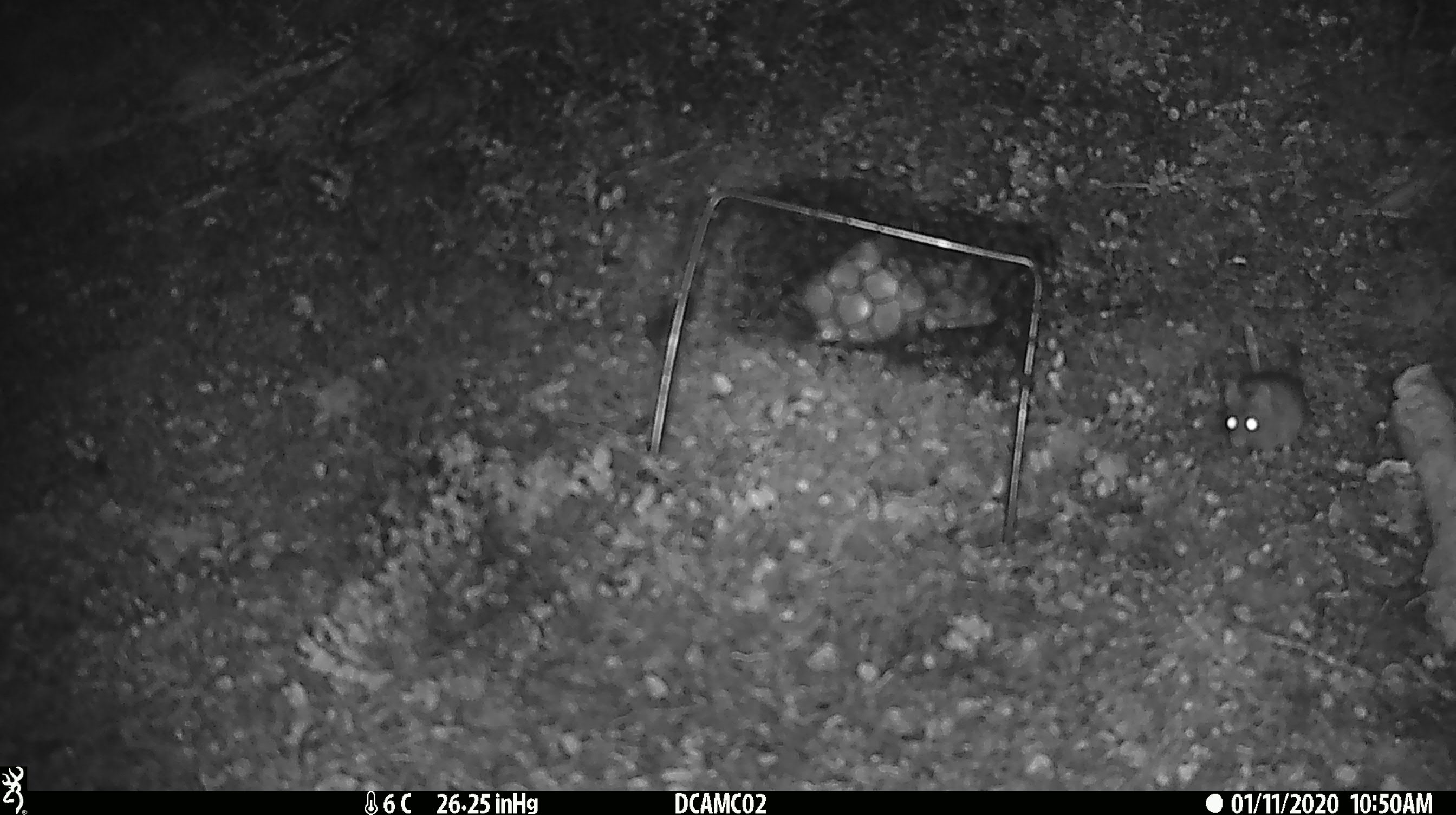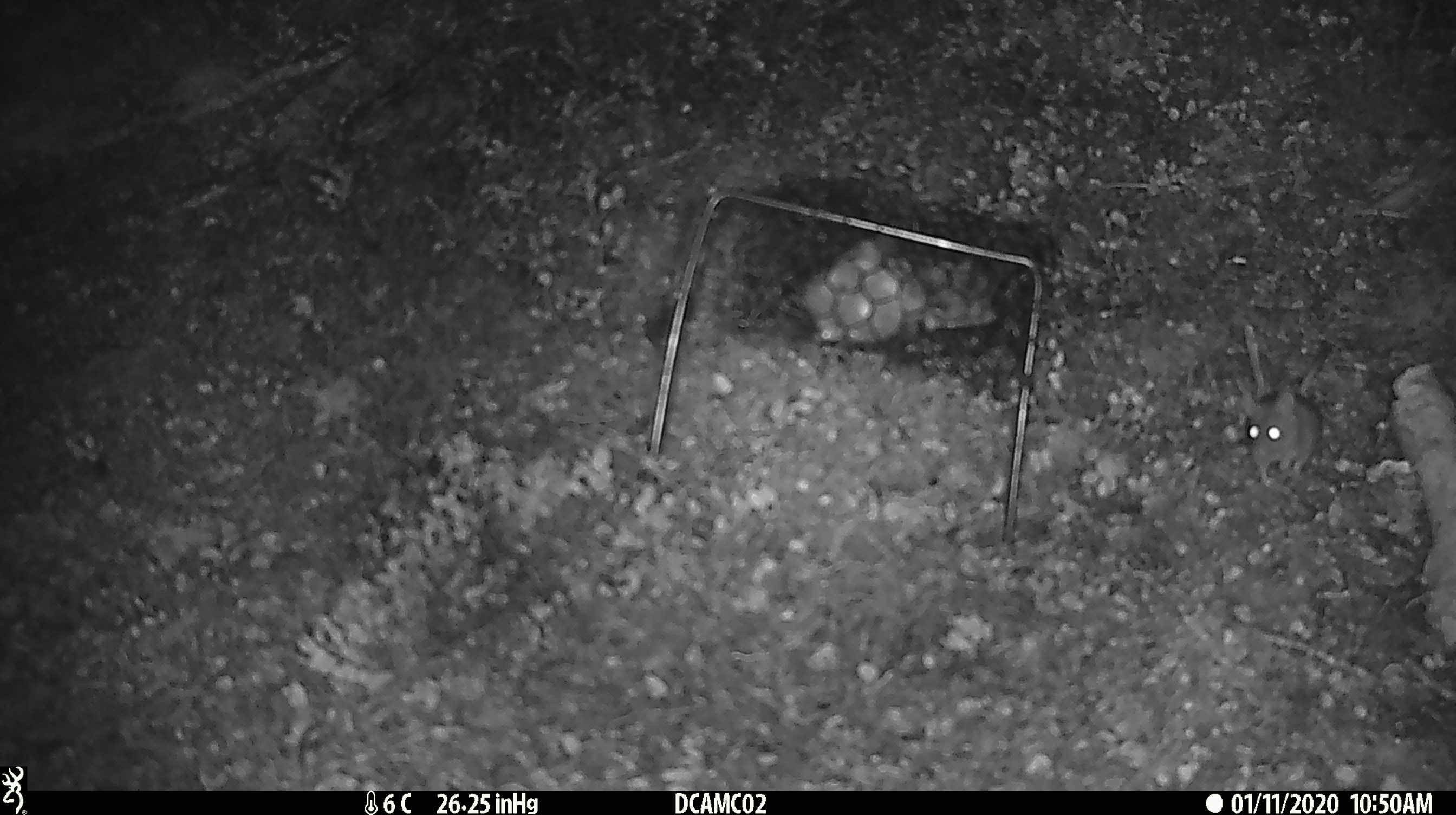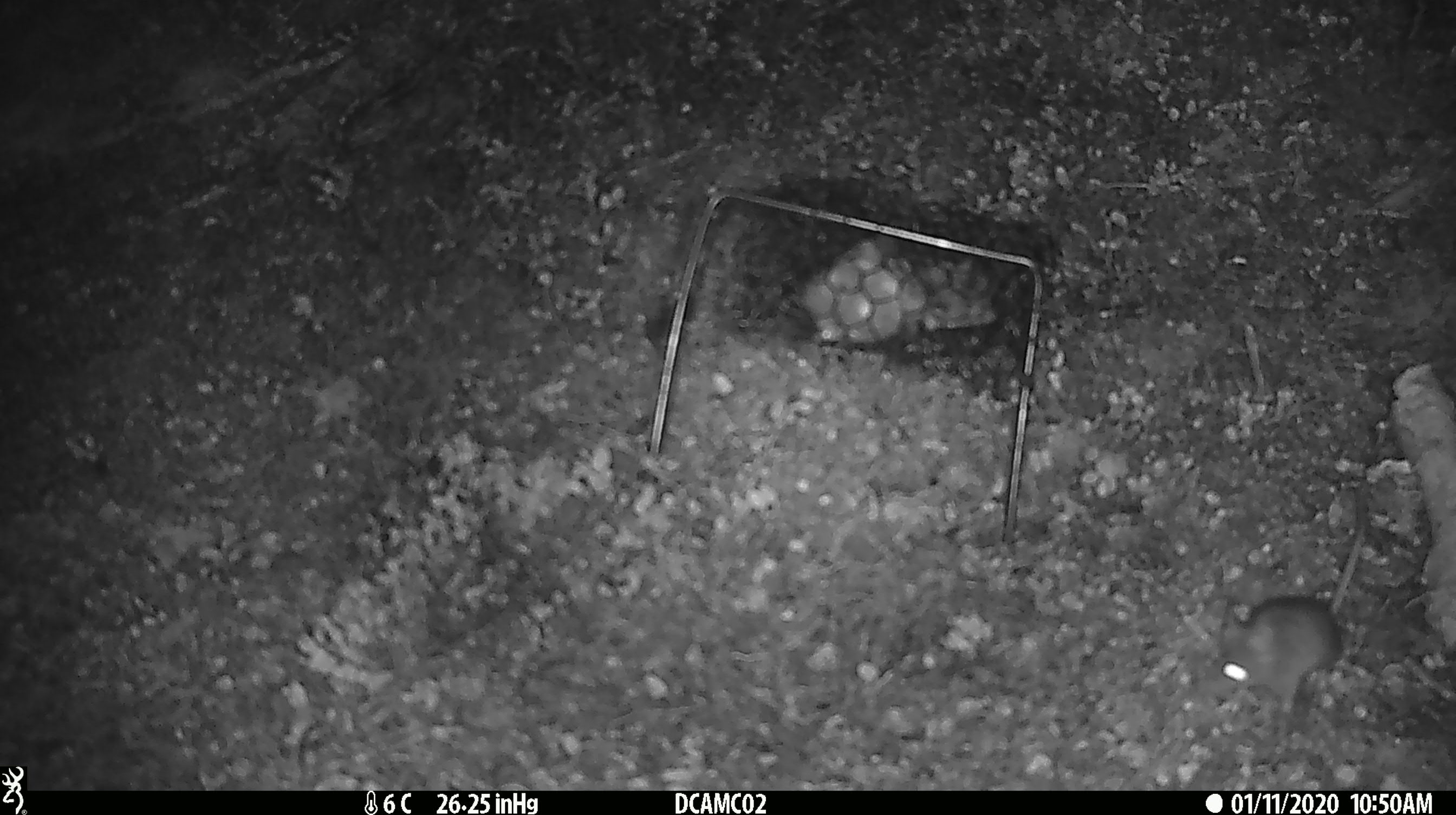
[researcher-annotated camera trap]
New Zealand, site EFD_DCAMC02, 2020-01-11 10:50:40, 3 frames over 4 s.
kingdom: Animalia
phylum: Chordata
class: Mammalia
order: Rodentia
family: Muridae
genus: Mus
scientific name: Mus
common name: mouse